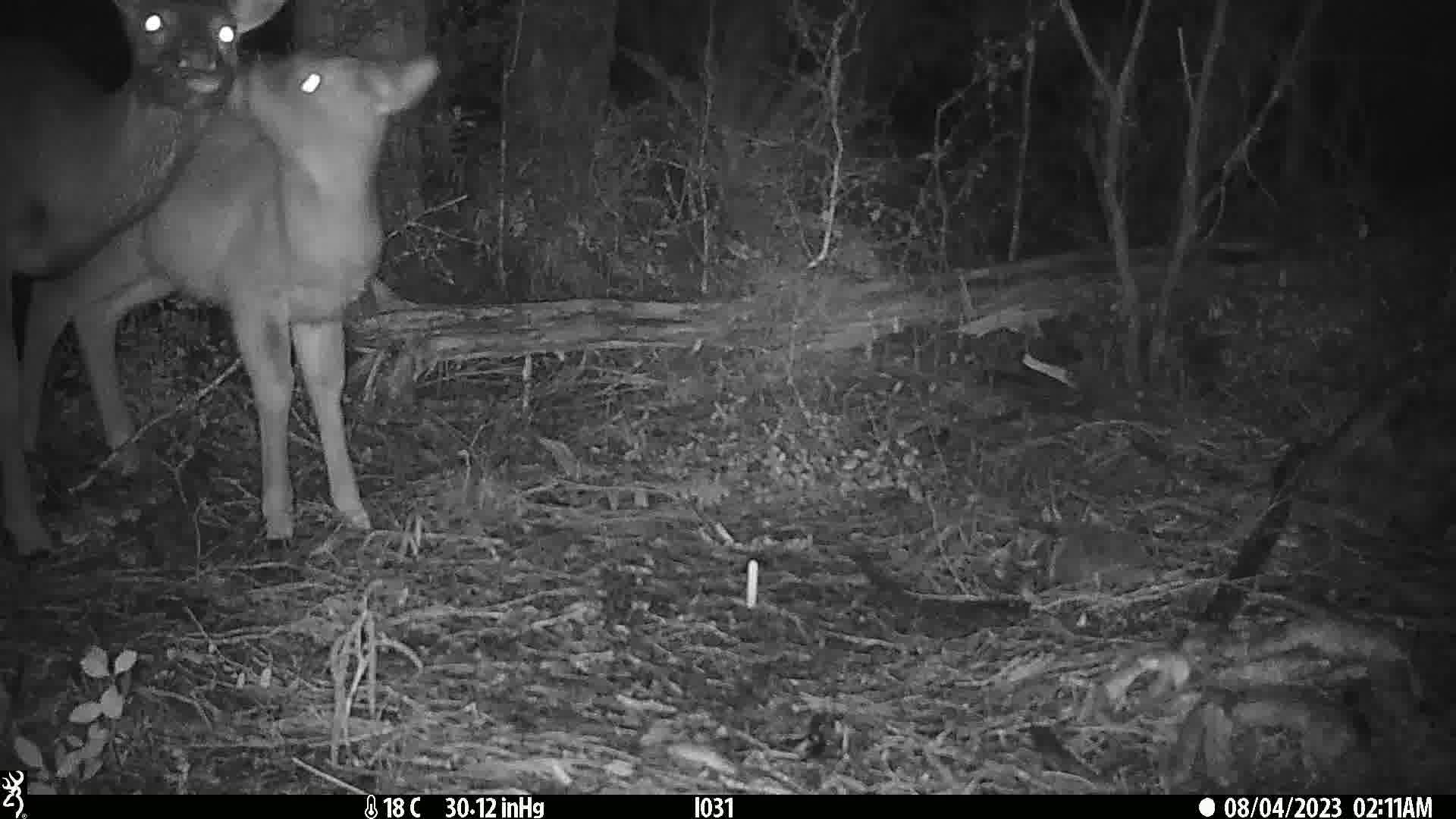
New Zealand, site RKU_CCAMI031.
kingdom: Animalia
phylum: Chordata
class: Mammalia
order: Artiodactyla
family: Cervidae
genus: Odocoileus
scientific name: Odocoileus virginianus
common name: white-tailed deer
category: white tailed deer